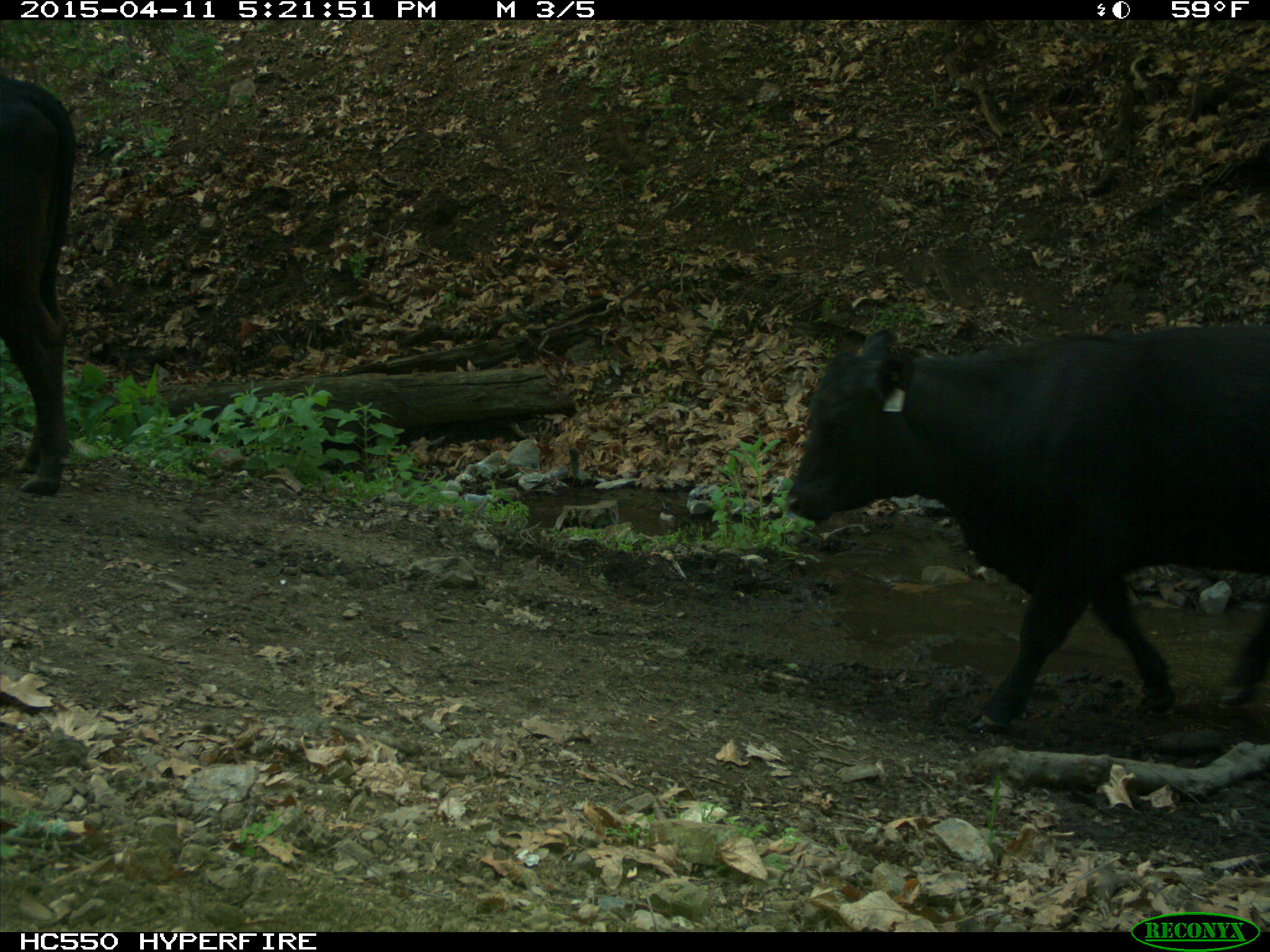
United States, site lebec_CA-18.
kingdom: Animalia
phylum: Chordata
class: Mammalia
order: Artiodactyla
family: Bovidae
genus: Bos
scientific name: Bos taurus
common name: domestic cow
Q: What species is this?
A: Bos taurus (domestic cow).